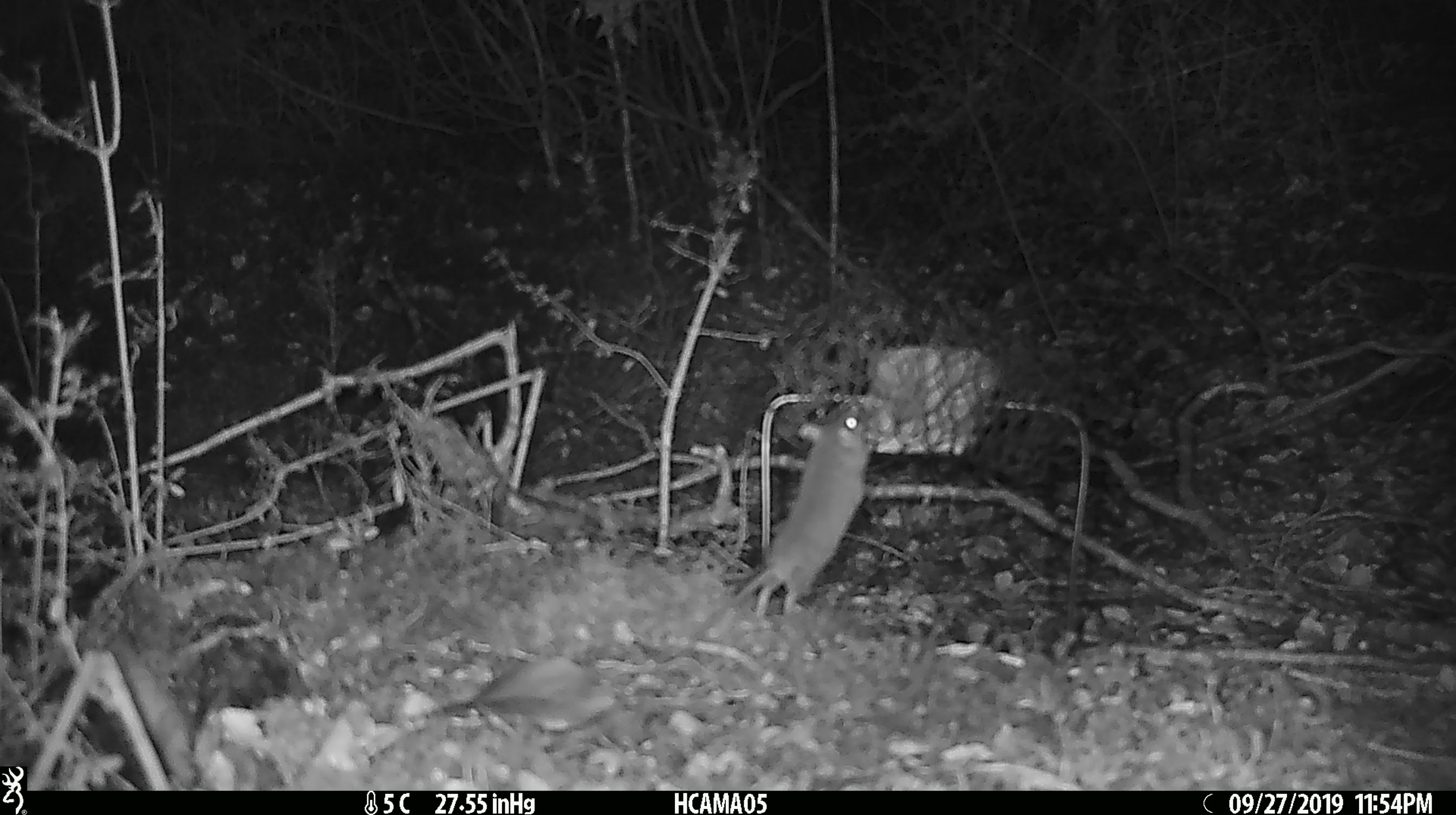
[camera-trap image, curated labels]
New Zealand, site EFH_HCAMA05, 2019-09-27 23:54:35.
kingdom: Animalia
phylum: Chordata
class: Mammalia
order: Rodentia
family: Muridae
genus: Mus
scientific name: Mus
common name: mouse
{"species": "mouse (Mus)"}